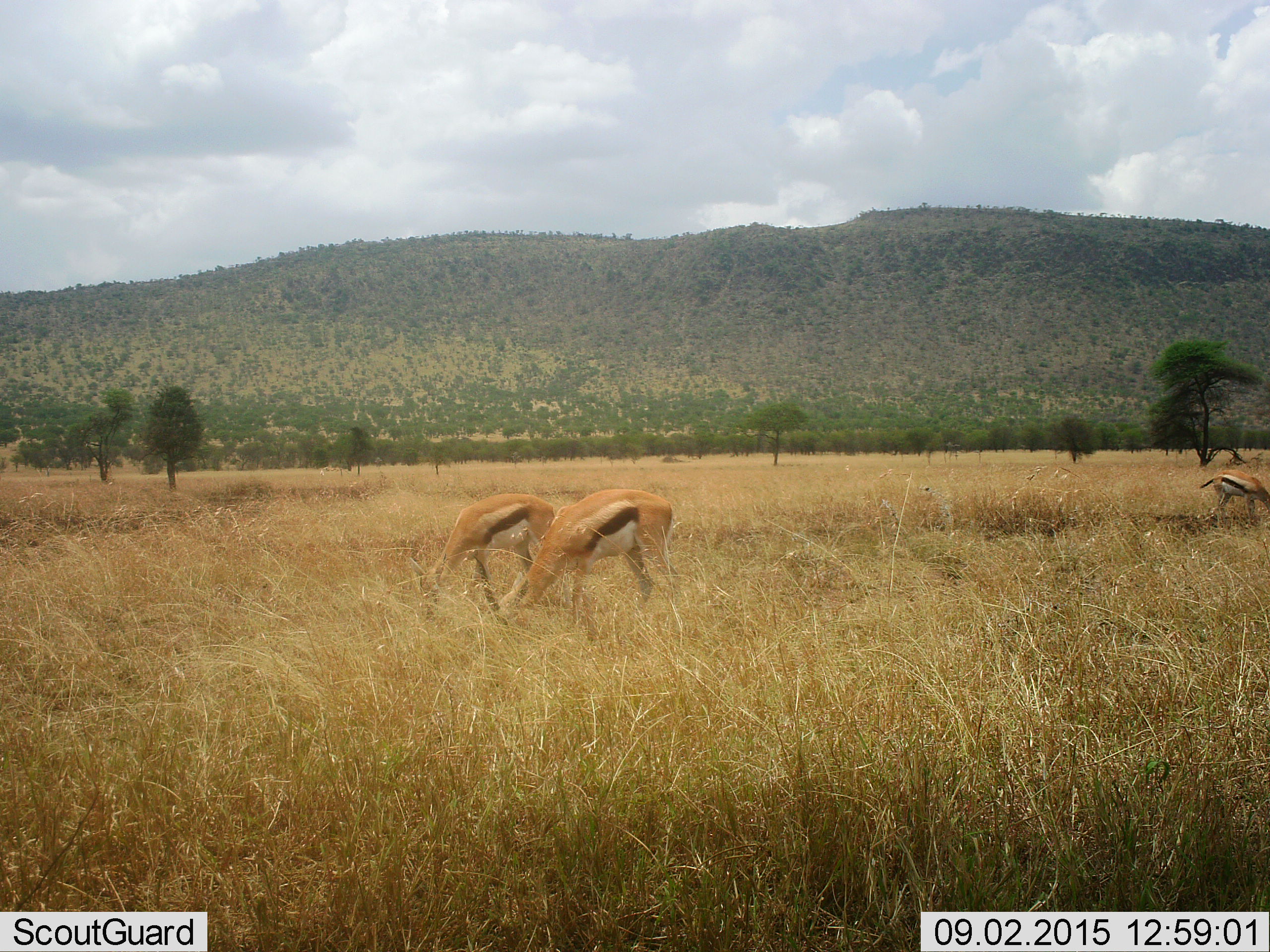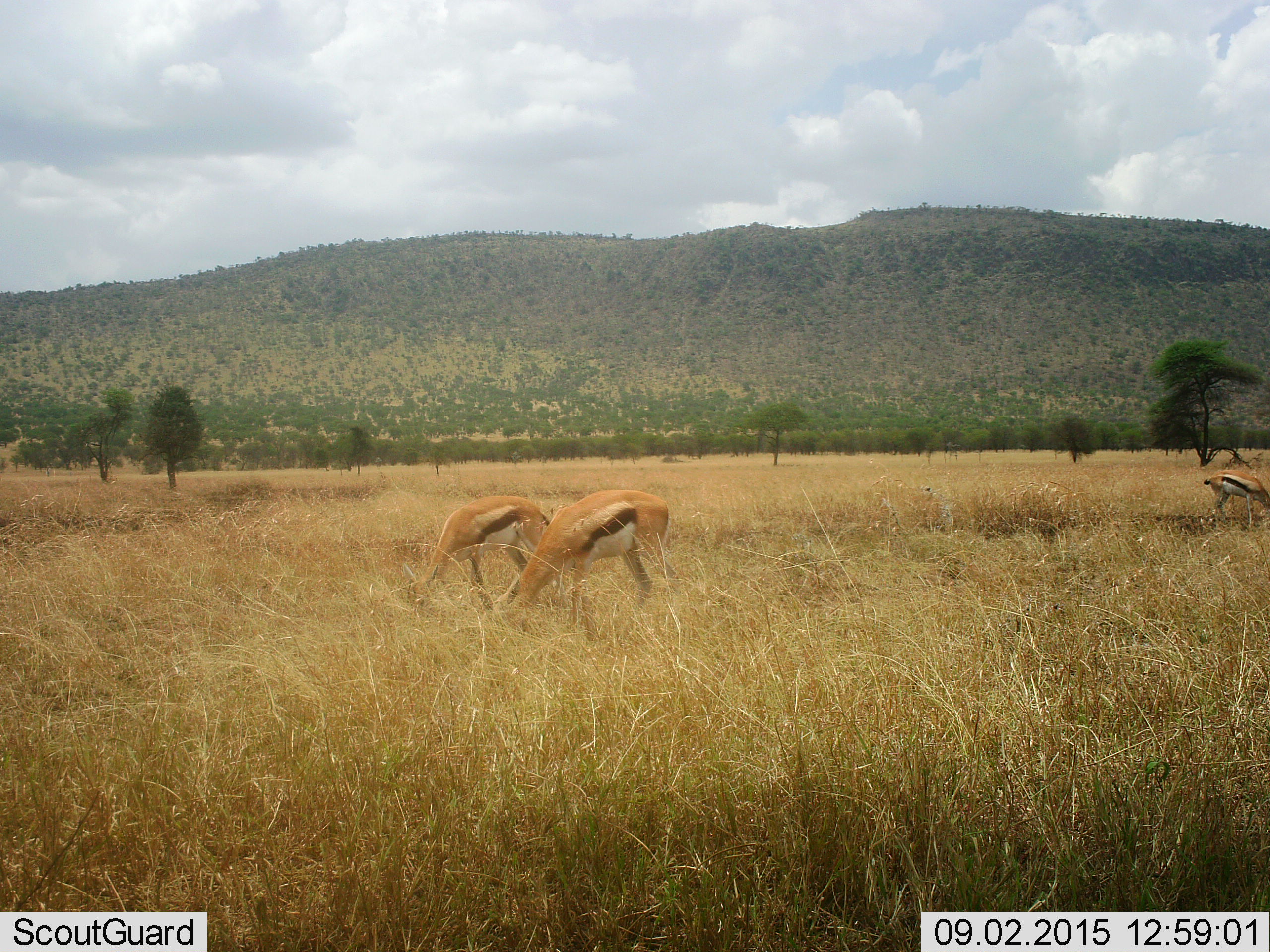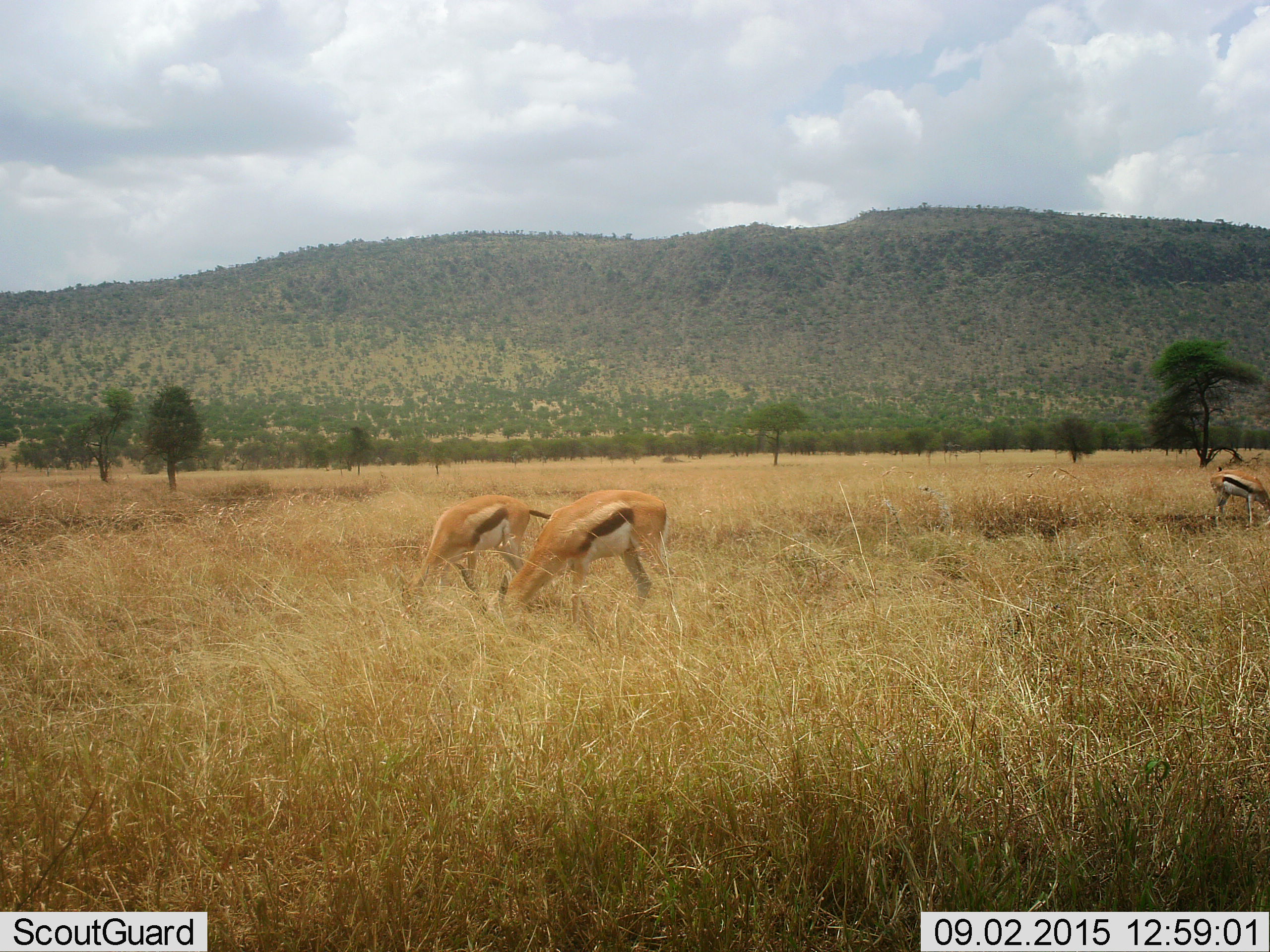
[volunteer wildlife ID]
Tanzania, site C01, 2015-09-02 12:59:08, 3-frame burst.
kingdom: Animalia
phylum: Chordata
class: Mammalia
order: Artiodactyla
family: Bovidae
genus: Eudorcas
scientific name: Eudorcas thomsonii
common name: thomson's gazelle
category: gazellethomsons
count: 3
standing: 39%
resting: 0%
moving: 11%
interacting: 0%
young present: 17%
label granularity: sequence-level